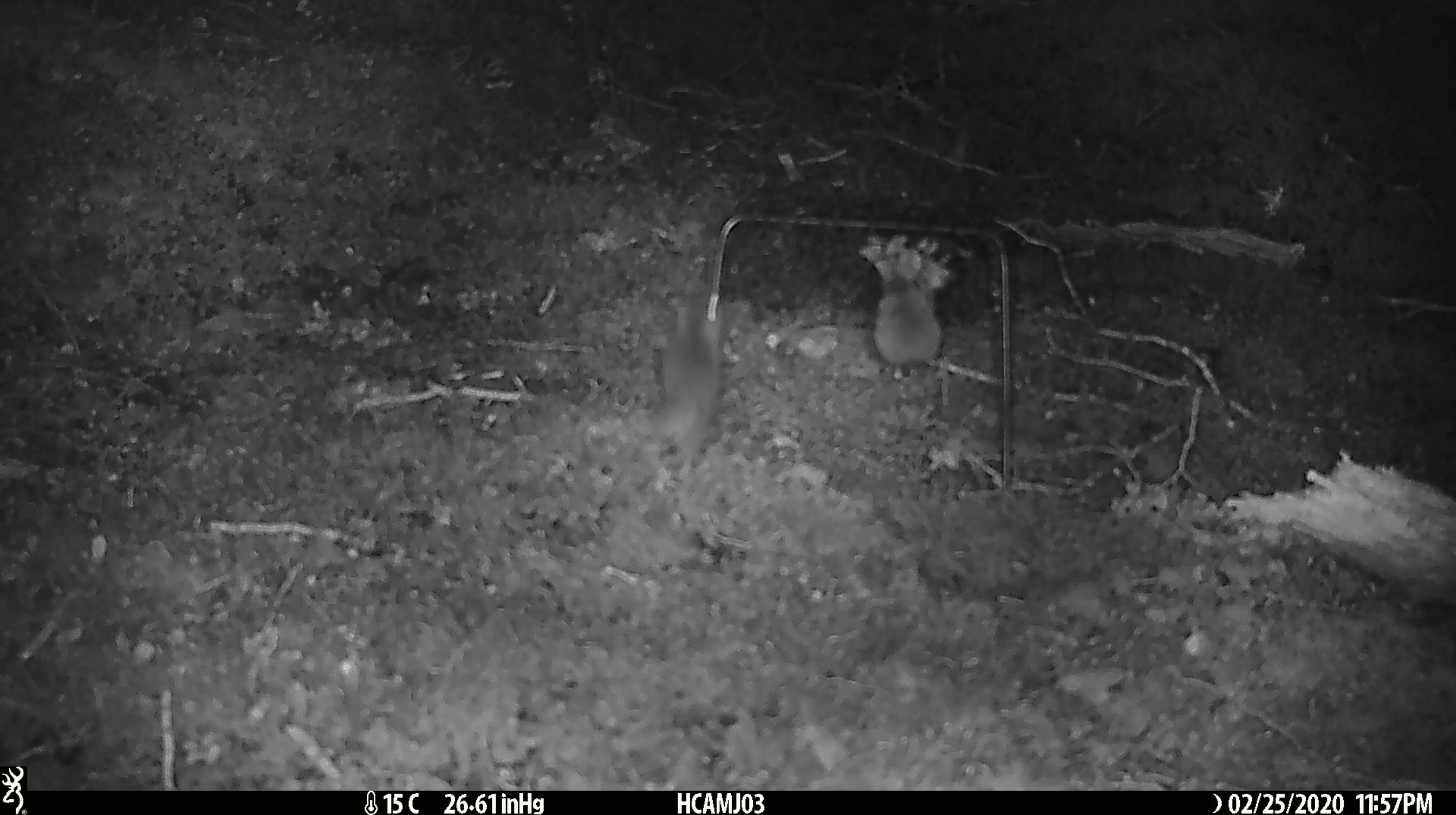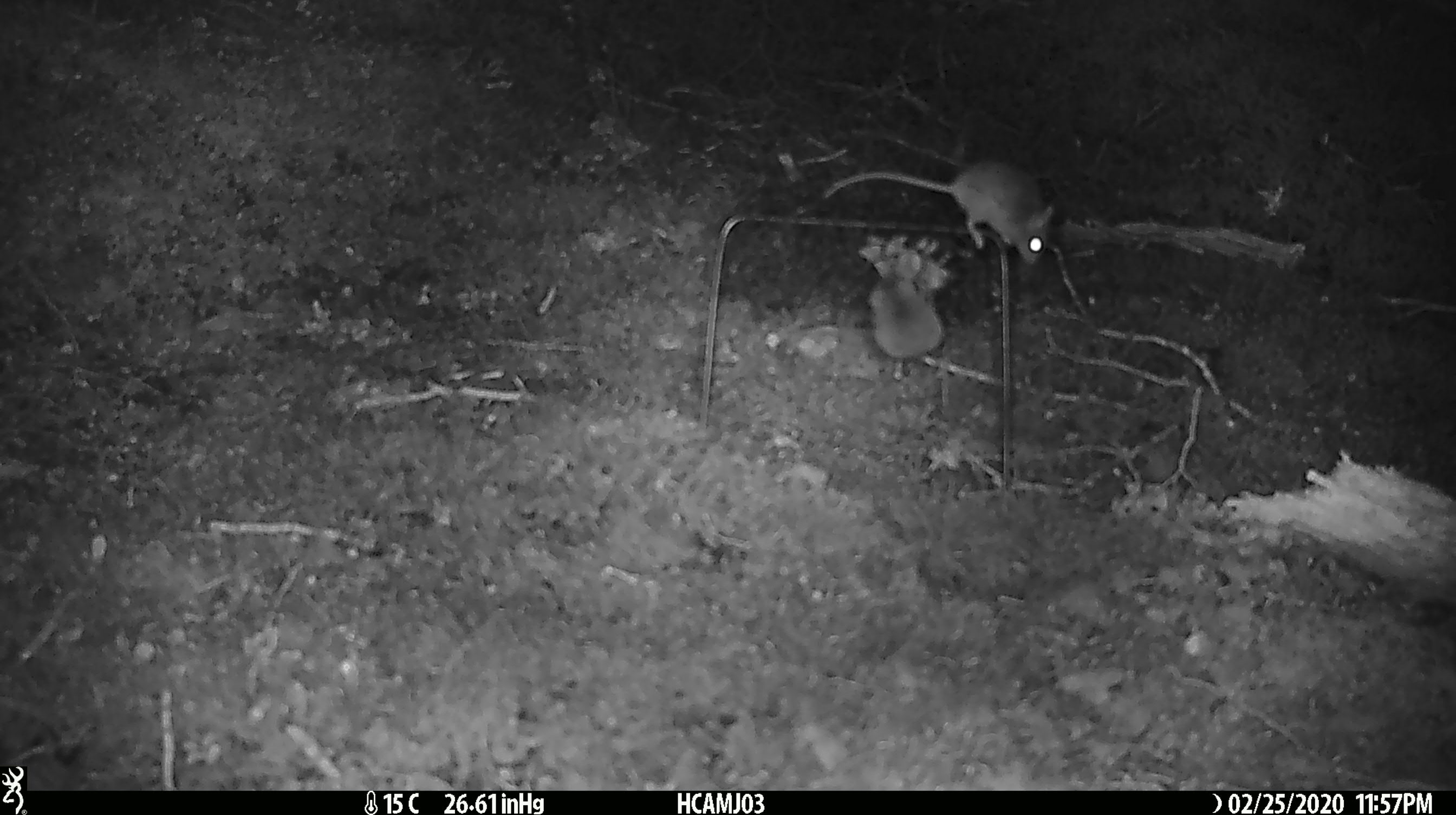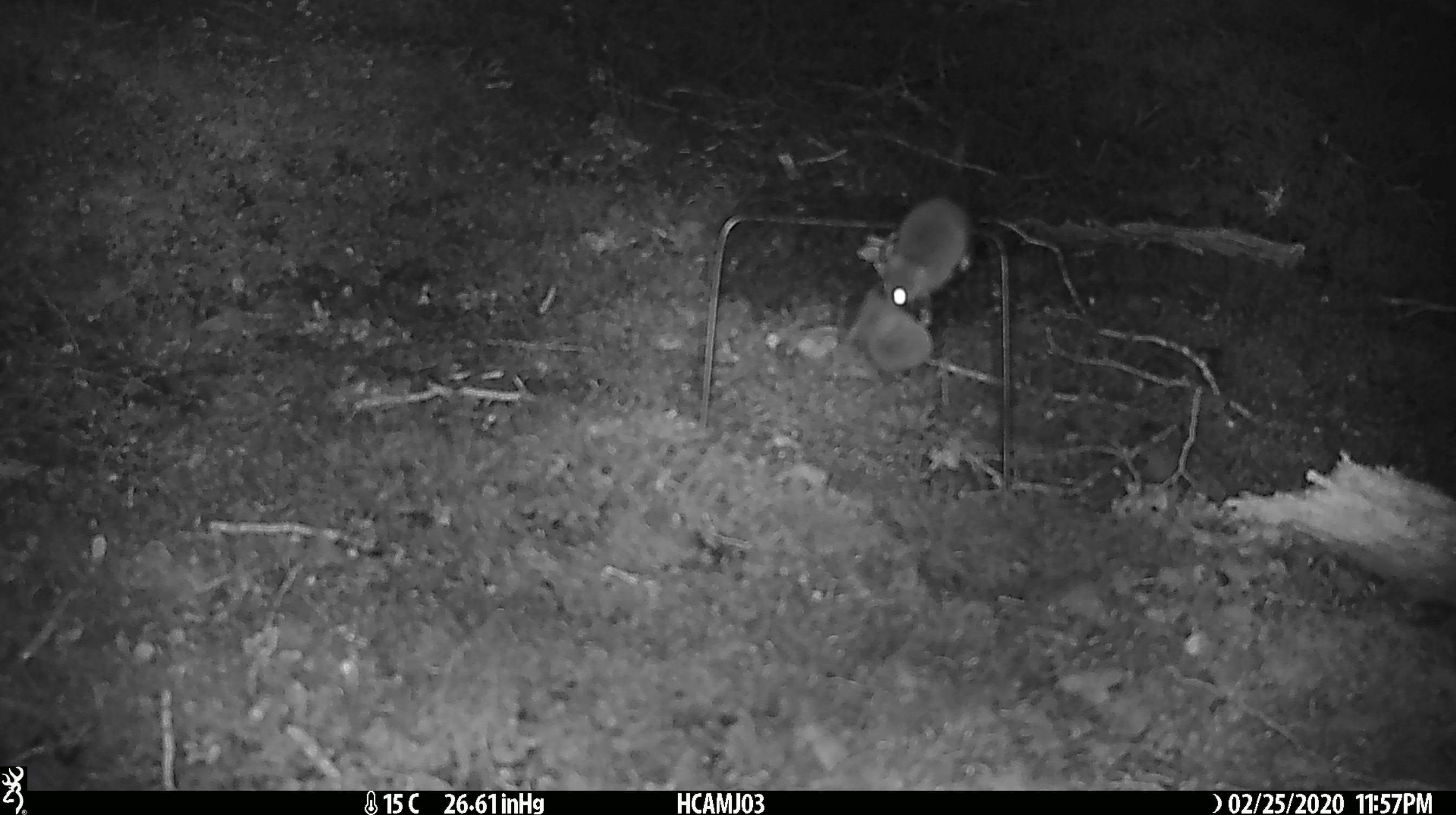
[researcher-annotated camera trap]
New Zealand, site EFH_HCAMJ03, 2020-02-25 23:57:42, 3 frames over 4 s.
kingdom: Animalia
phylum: Chordata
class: Mammalia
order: Rodentia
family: Muridae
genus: Mus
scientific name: Mus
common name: mouse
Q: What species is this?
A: Mouse (Mus).